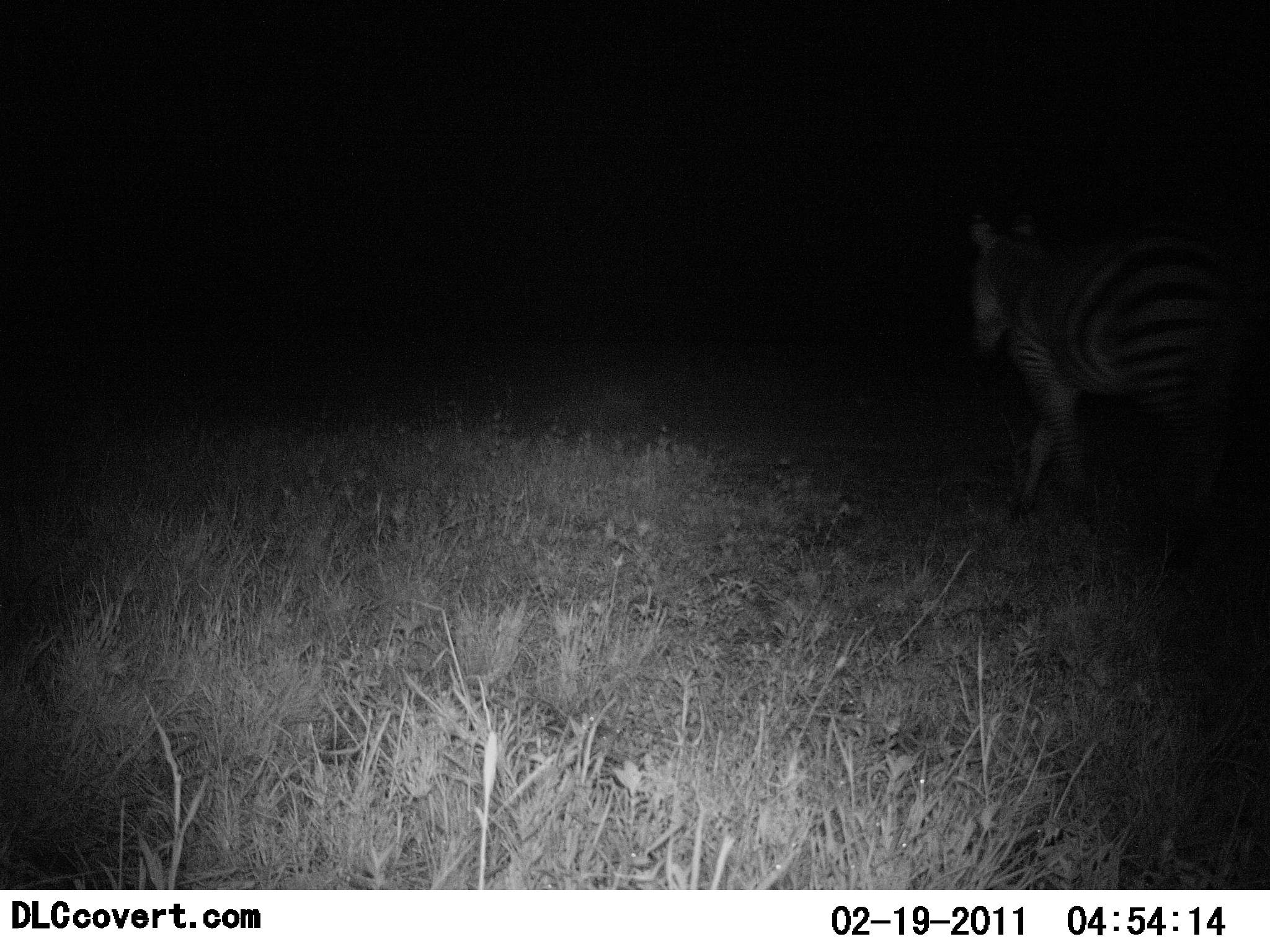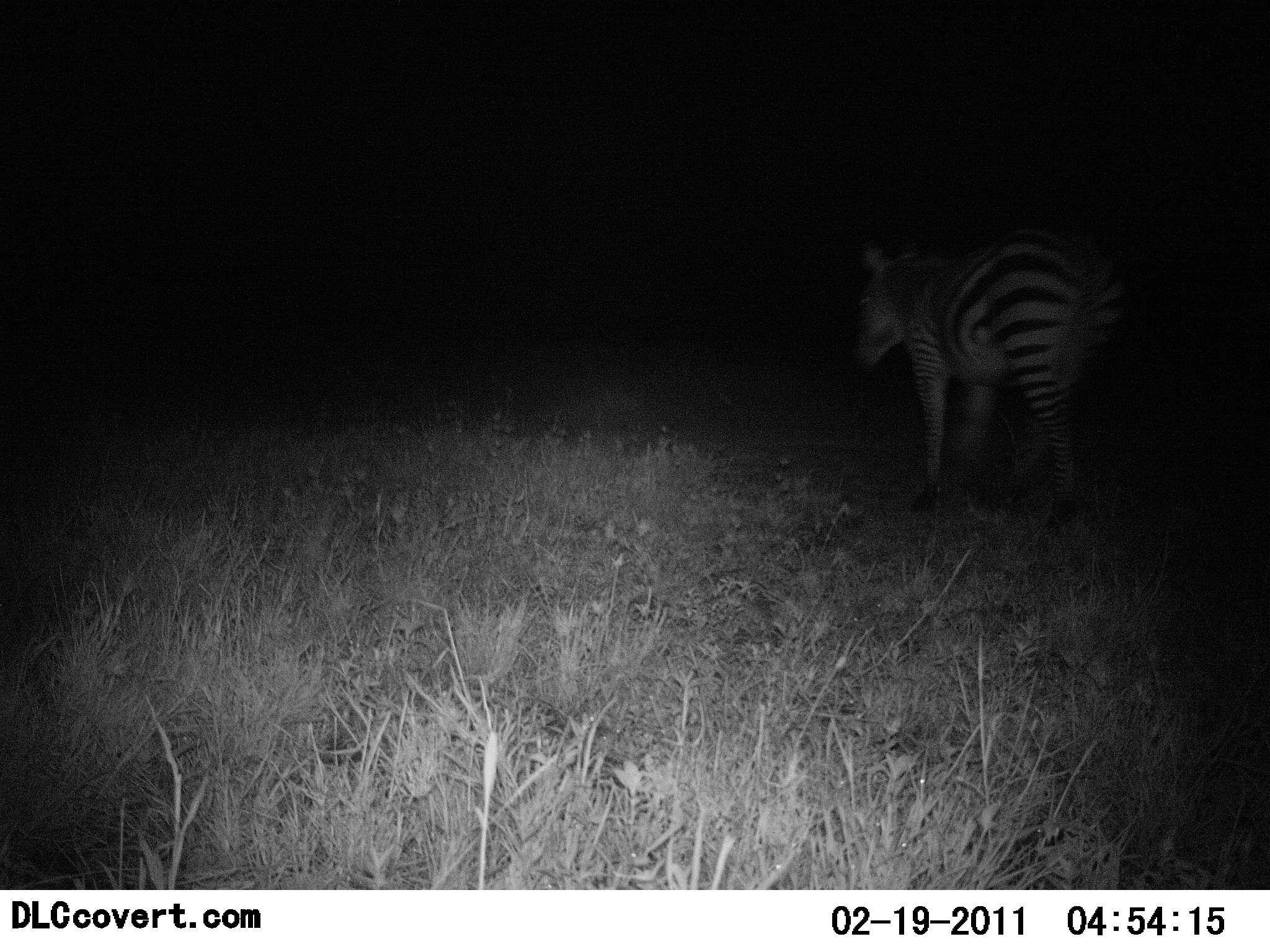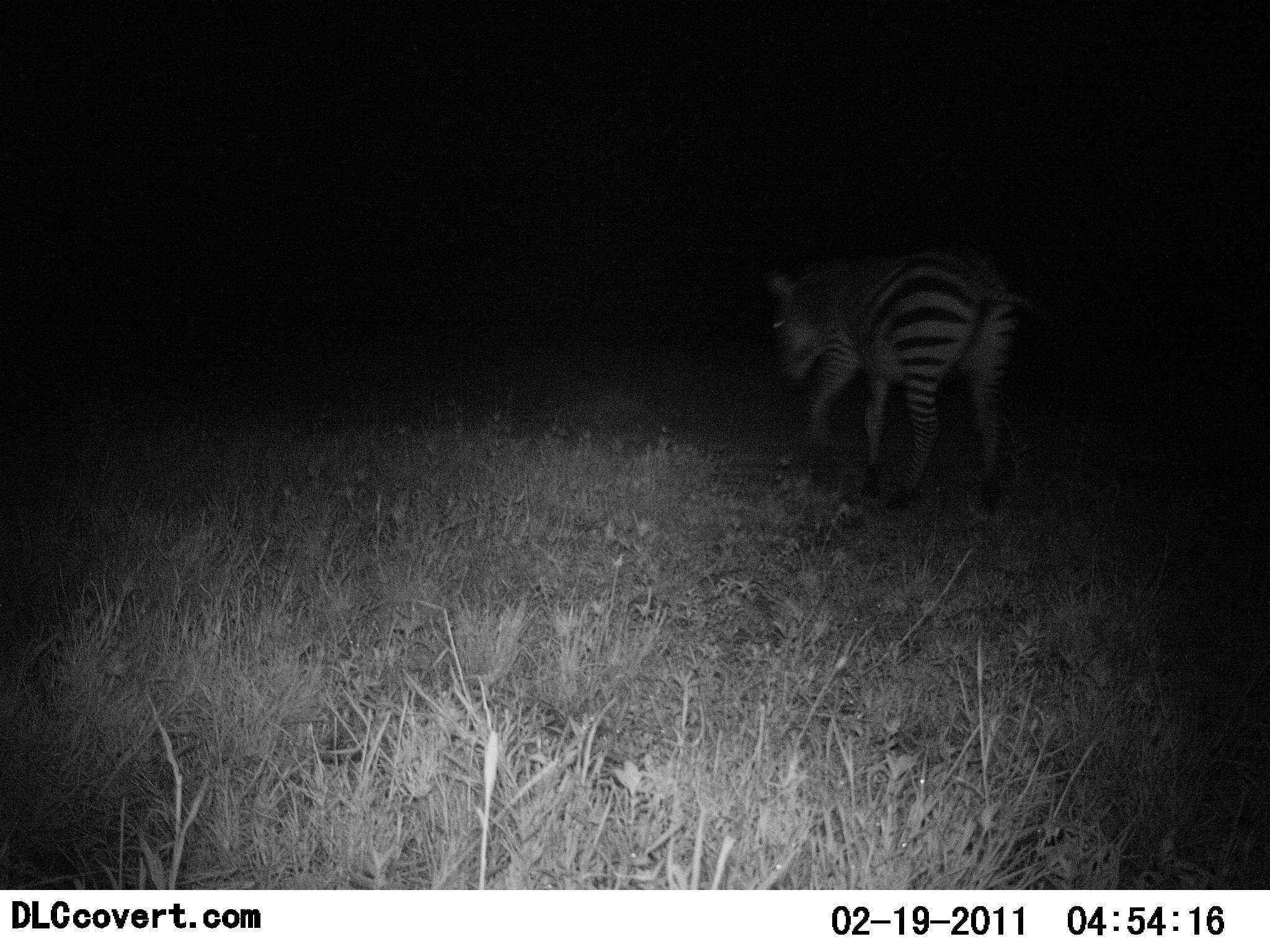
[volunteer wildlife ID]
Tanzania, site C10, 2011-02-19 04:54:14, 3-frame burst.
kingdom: Animalia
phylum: Chordata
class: Mammalia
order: Perissodactyla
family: Equidae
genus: Equus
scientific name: Equus quagga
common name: plains zebra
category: zebra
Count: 1.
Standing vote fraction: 0%.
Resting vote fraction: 0%.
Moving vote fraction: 91%.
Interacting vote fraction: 0%.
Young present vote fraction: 0%.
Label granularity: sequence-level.